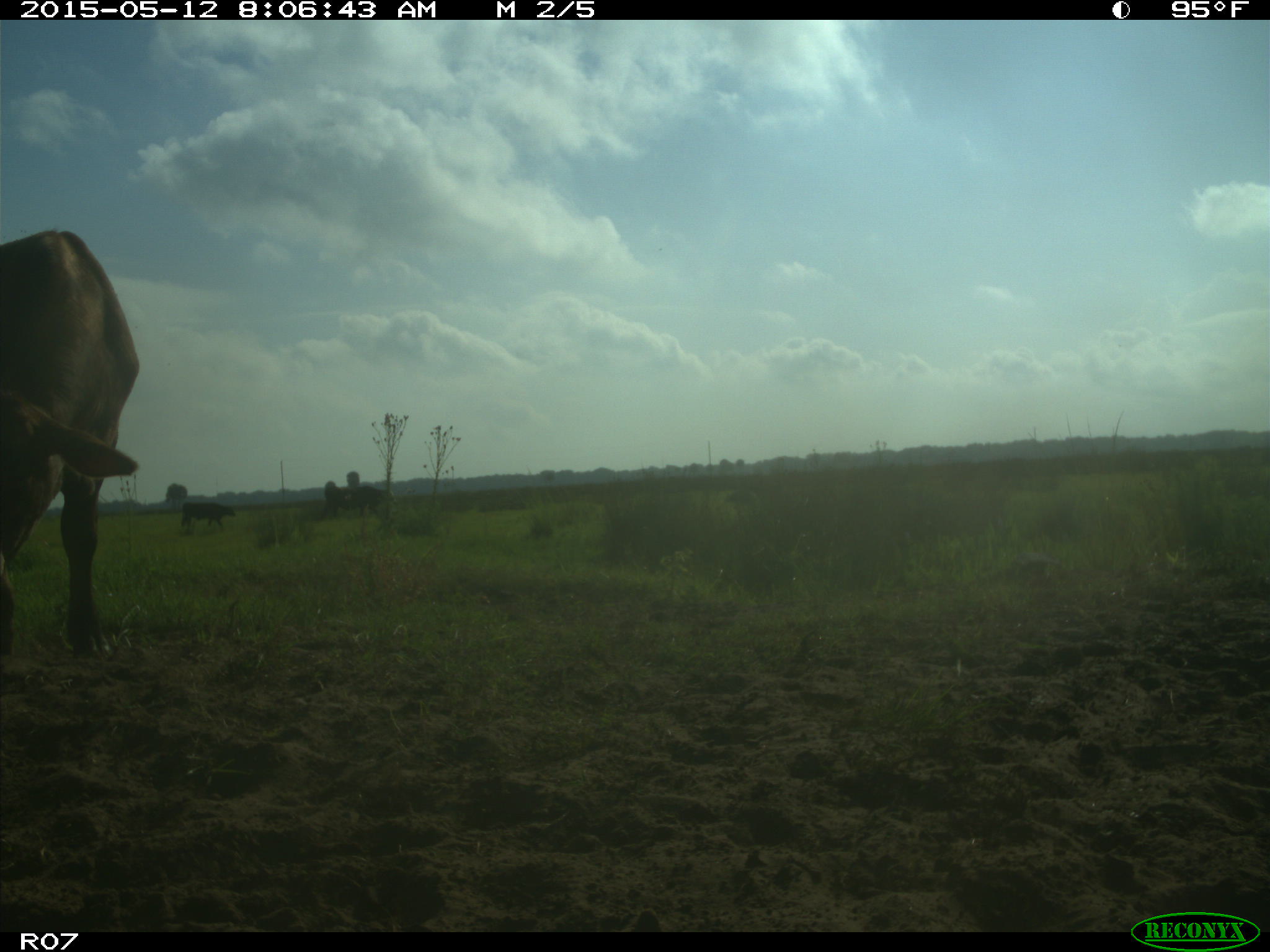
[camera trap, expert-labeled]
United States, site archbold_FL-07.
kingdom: Animalia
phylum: Chordata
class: Mammalia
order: Artiodactyla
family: Bovidae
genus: Bos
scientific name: Bos taurus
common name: domestic cow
Bos taurus (domestic cow).